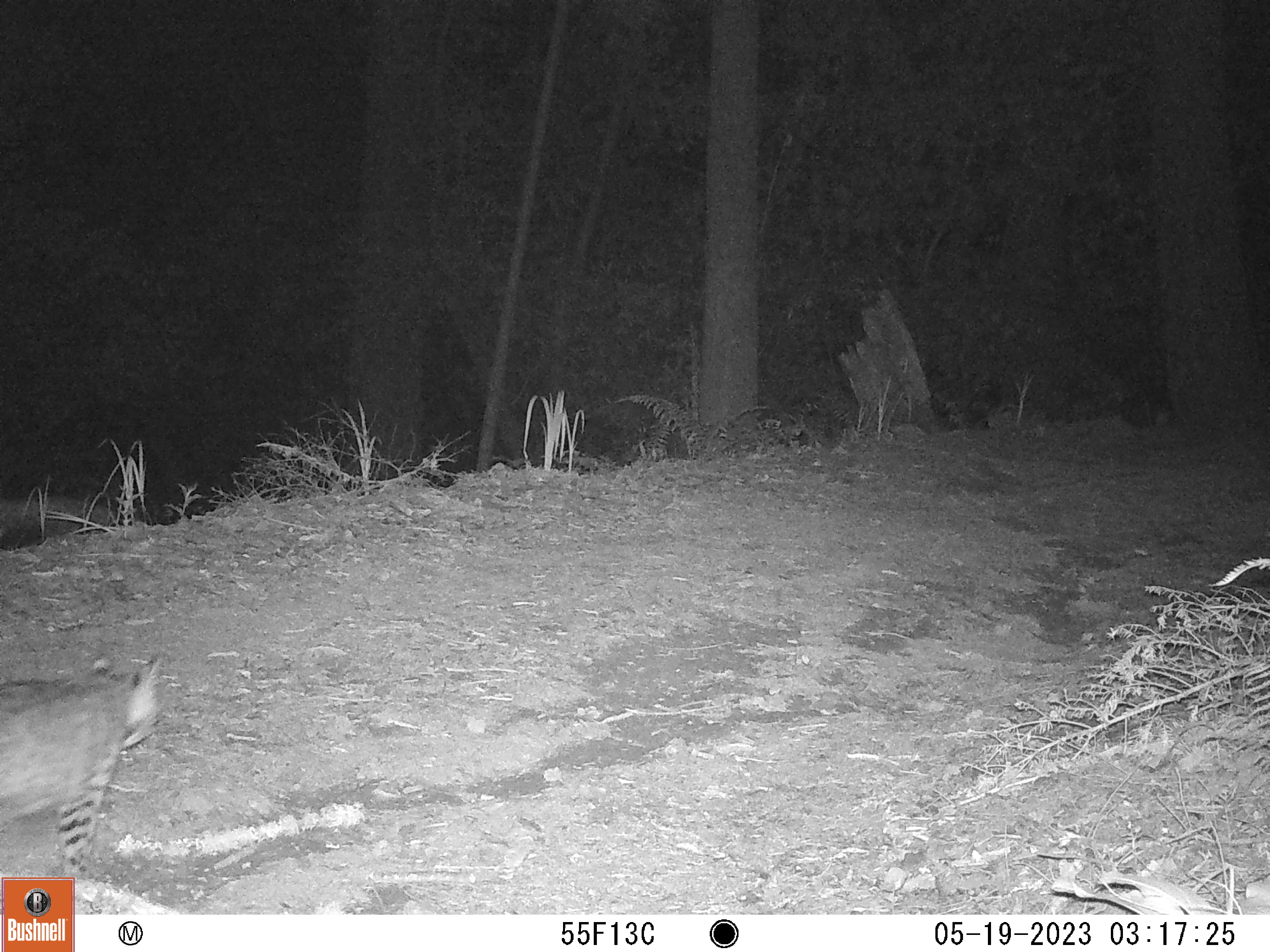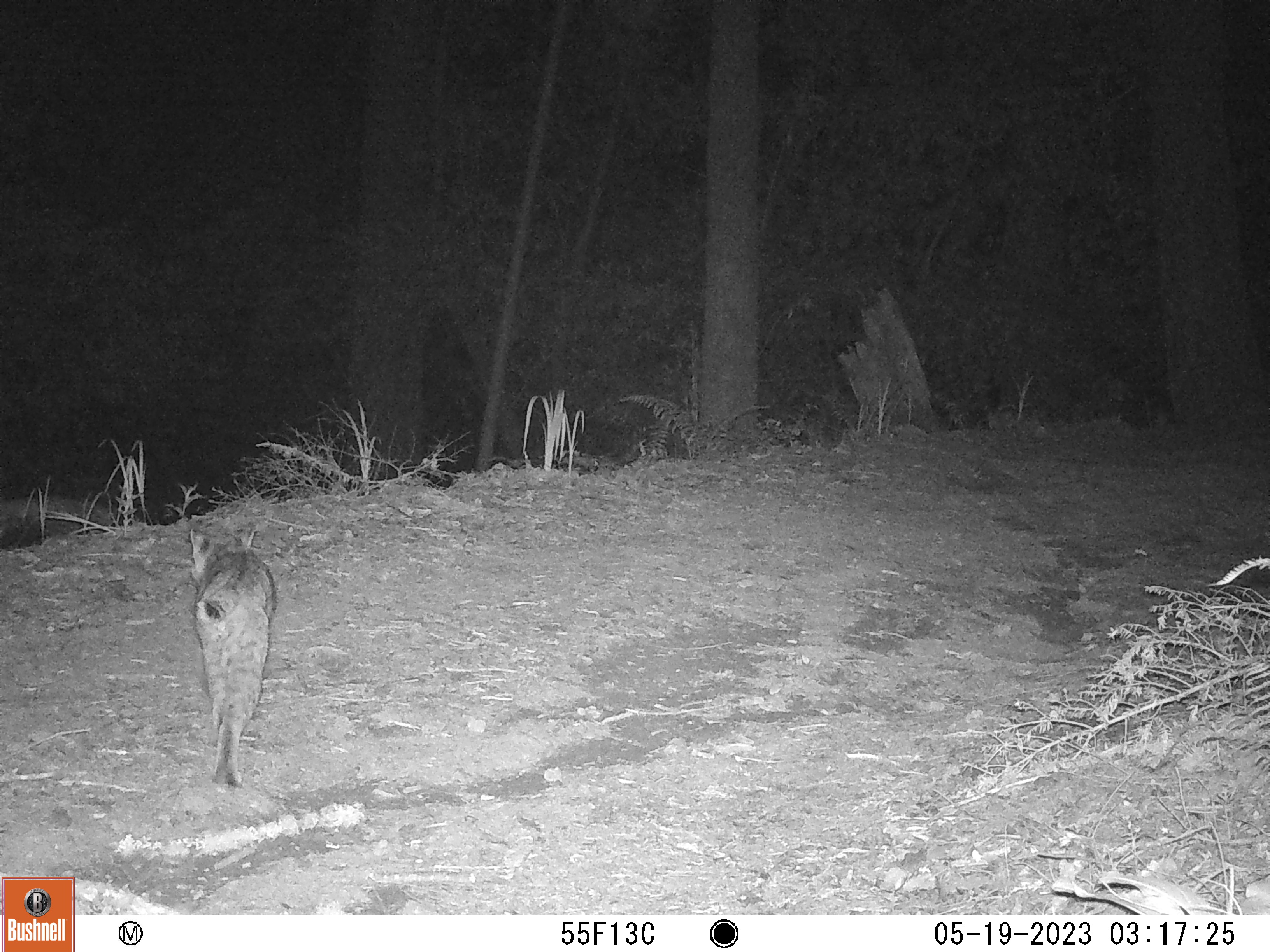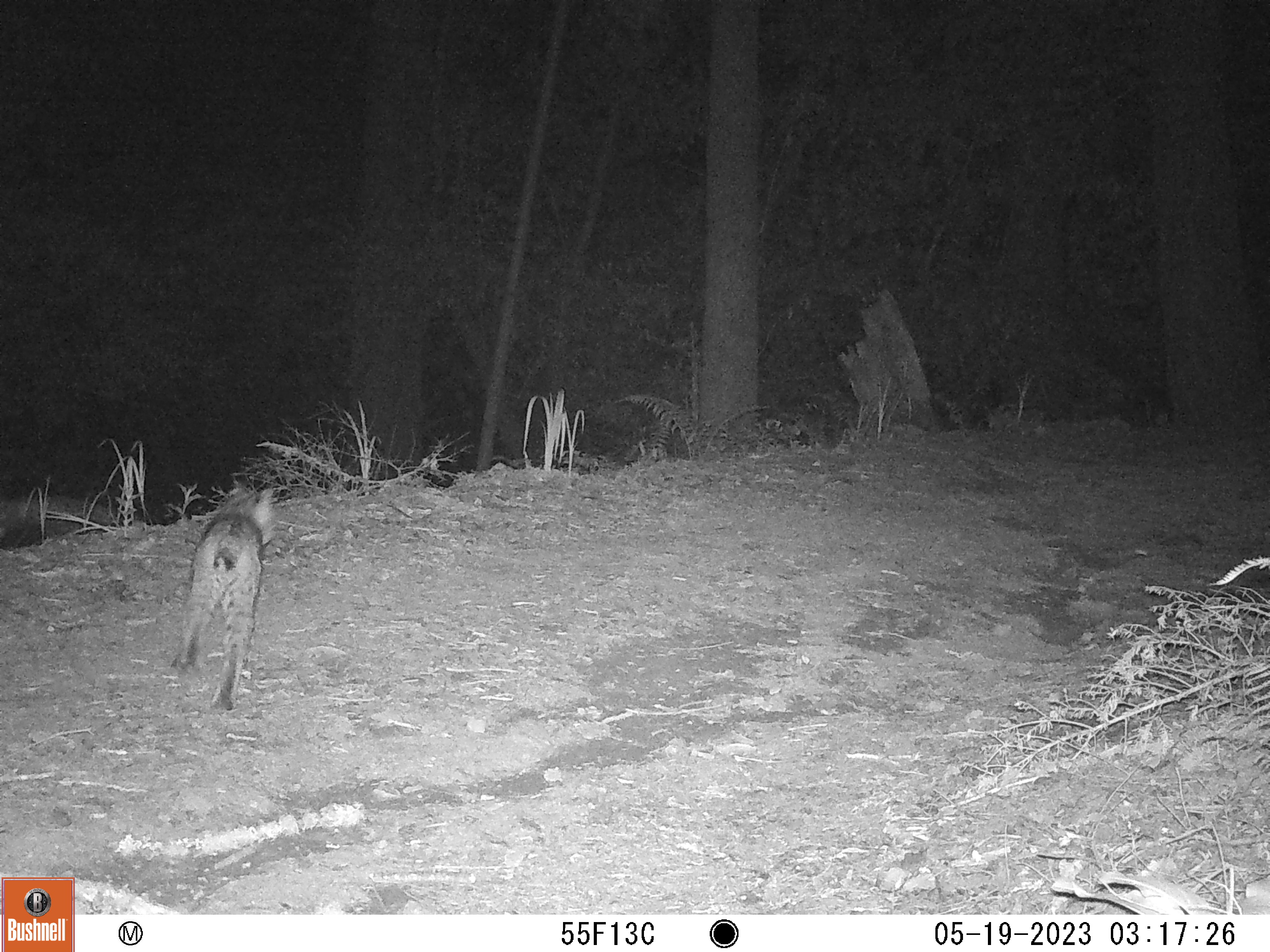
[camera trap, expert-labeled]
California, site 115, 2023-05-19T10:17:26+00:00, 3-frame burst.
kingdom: Animalia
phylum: Chordata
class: Mammalia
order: Carnivora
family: Felidae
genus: Lynx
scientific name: Lynx rufus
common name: bobcat